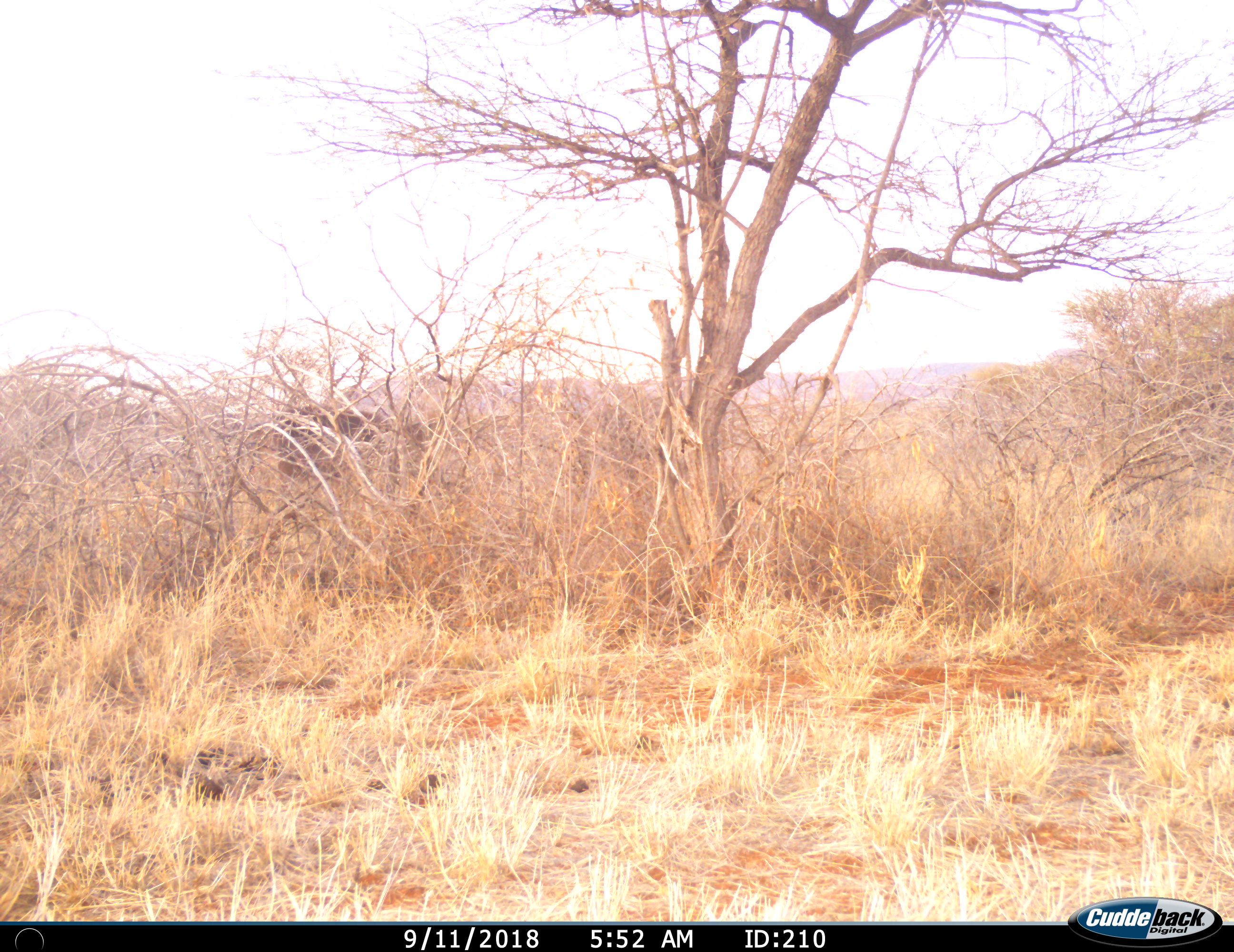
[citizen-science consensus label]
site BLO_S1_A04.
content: unidentified animal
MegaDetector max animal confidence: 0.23